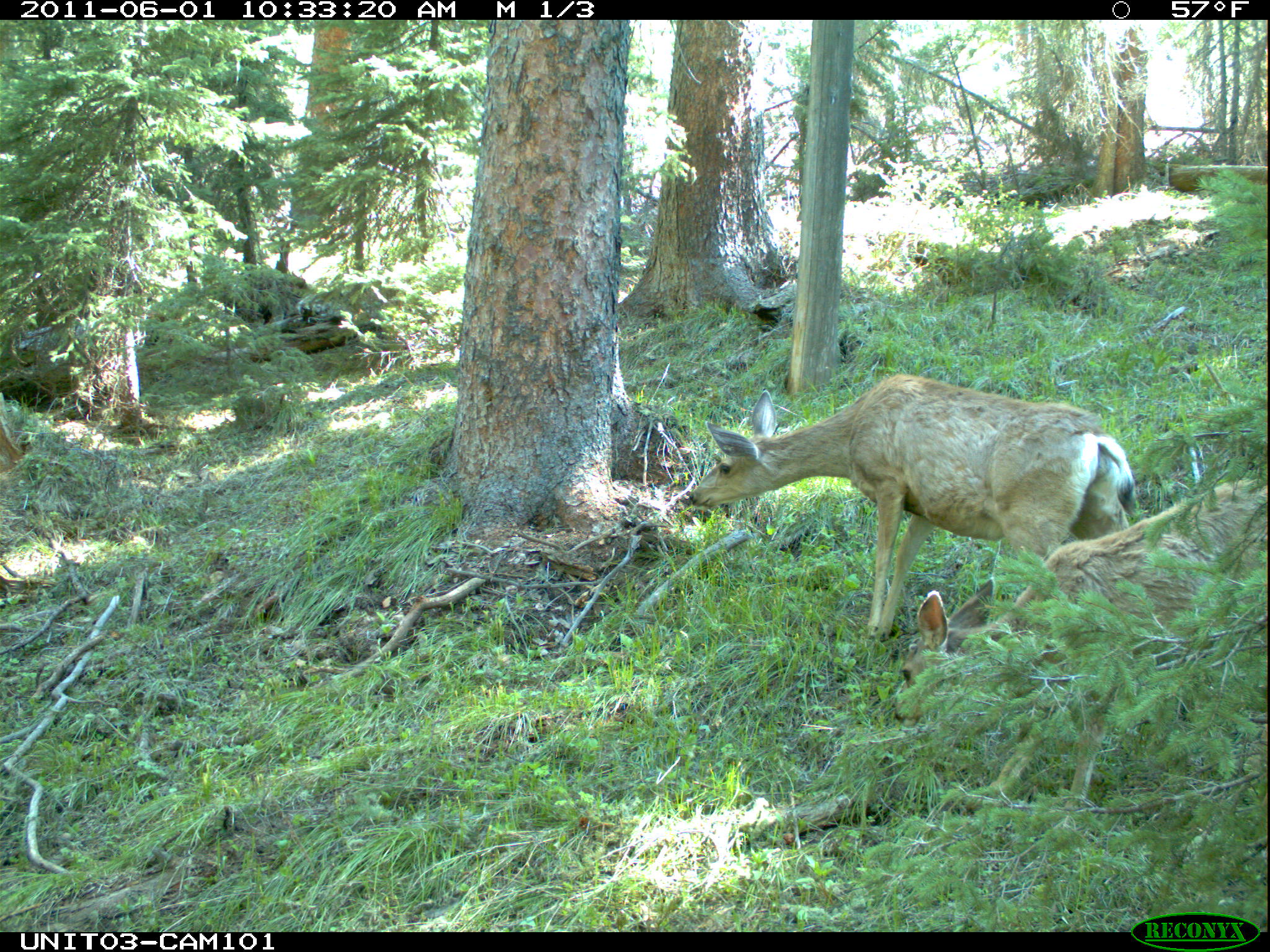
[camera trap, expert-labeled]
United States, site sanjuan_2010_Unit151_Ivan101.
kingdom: Animalia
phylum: Chordata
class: Mammalia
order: Artiodactyla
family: Cervidae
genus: Odocoileus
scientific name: Odocoileus hemionus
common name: mule deer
Odocoileus hemionus (mule deer).